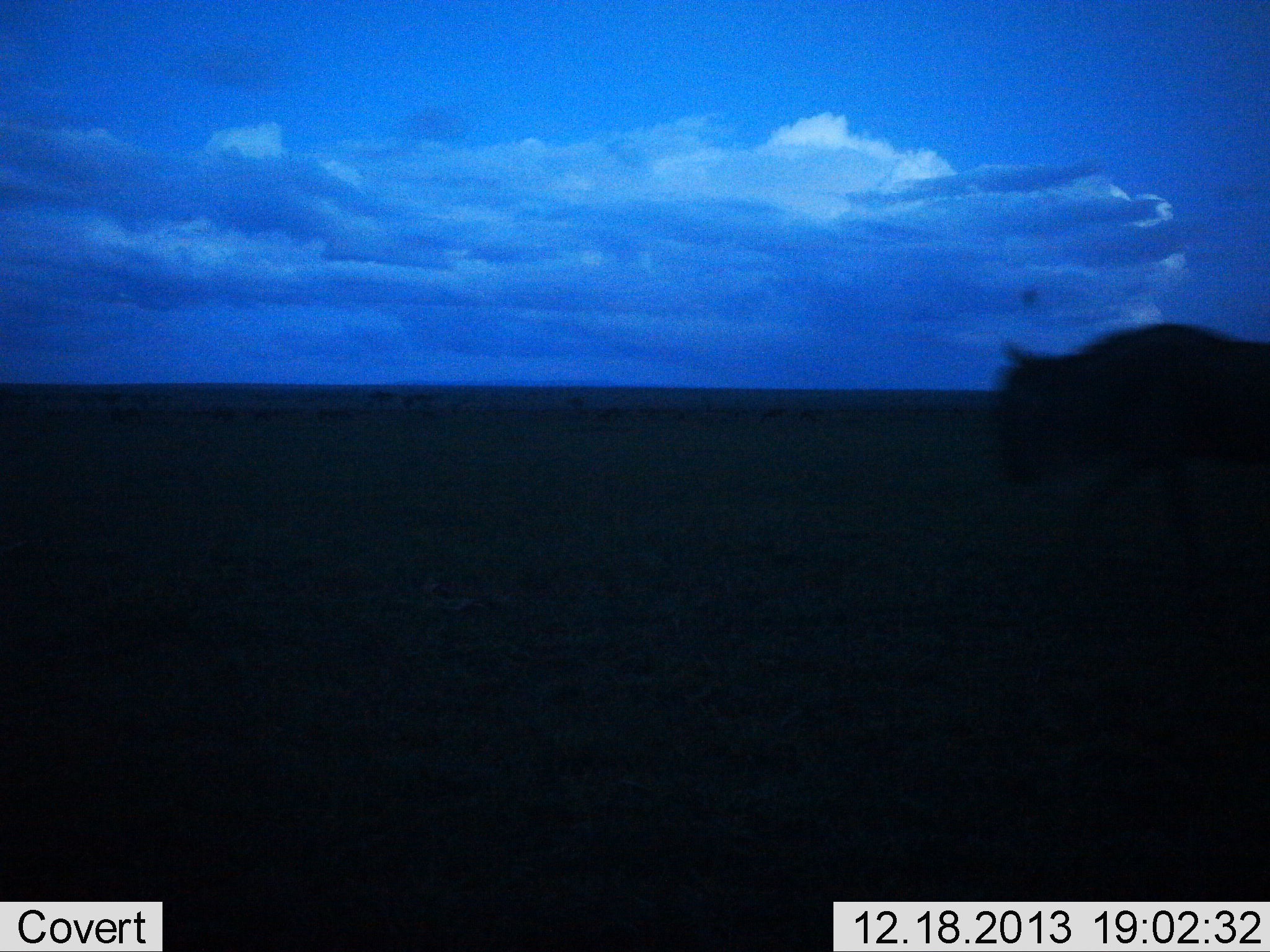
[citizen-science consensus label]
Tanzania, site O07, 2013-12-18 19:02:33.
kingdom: Animalia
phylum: Chordata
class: Mammalia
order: Artiodactyla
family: Bovidae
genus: Connochaetes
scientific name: Connochaetes taurinus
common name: blue wildebeest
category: wildebeest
Wildebeest (blue wildebeest) (Connochaetes taurinus), count 1. Behavior (volunteer vote fractions): standing 10%, resting 0%, moving 90%, interacting 0%. Young present (vote fraction): 0%. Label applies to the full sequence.